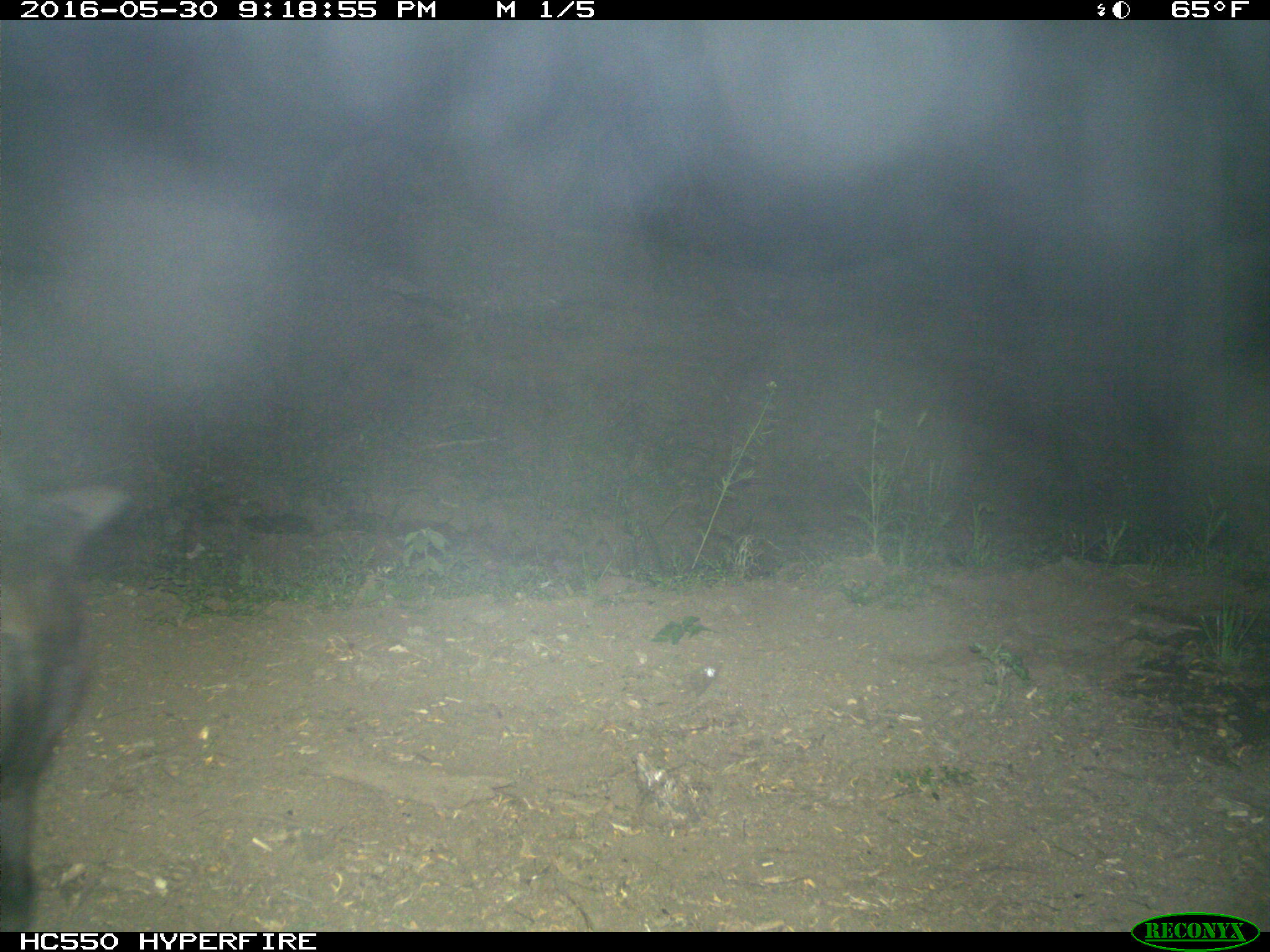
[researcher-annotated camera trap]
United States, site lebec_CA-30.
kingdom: Animalia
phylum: Chordata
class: Mammalia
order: Artiodactyla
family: Bovidae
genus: Bos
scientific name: Bos taurus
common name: domestic cow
Bos taurus (domestic cow).